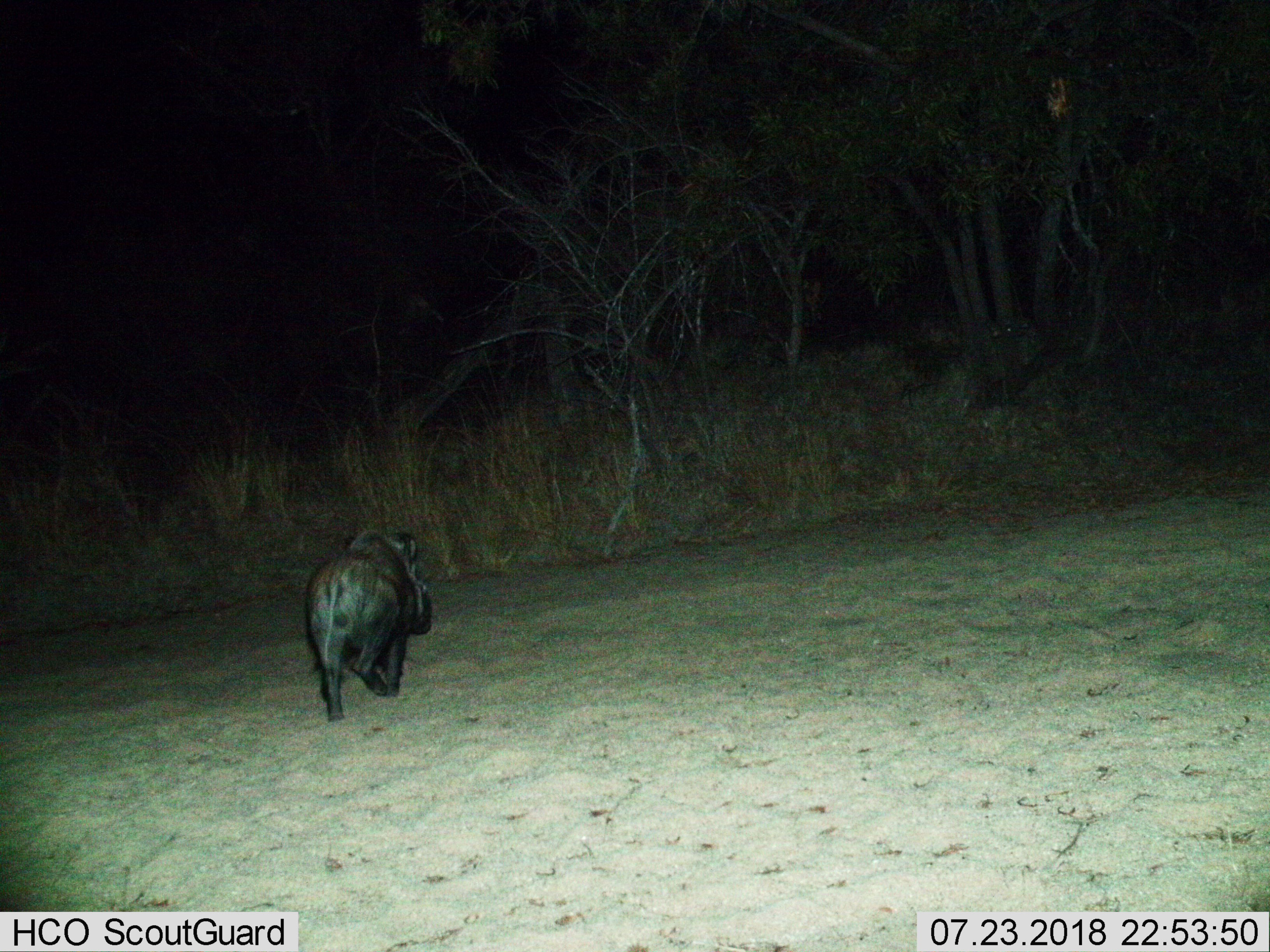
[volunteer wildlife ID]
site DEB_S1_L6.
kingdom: Animalia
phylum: Chordata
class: Mammalia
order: Artiodactyla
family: Suidae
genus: Phacochoerus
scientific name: Phacochoerus africanus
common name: warthog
Warthog (Phacochoerus africanus), count 1. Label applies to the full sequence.